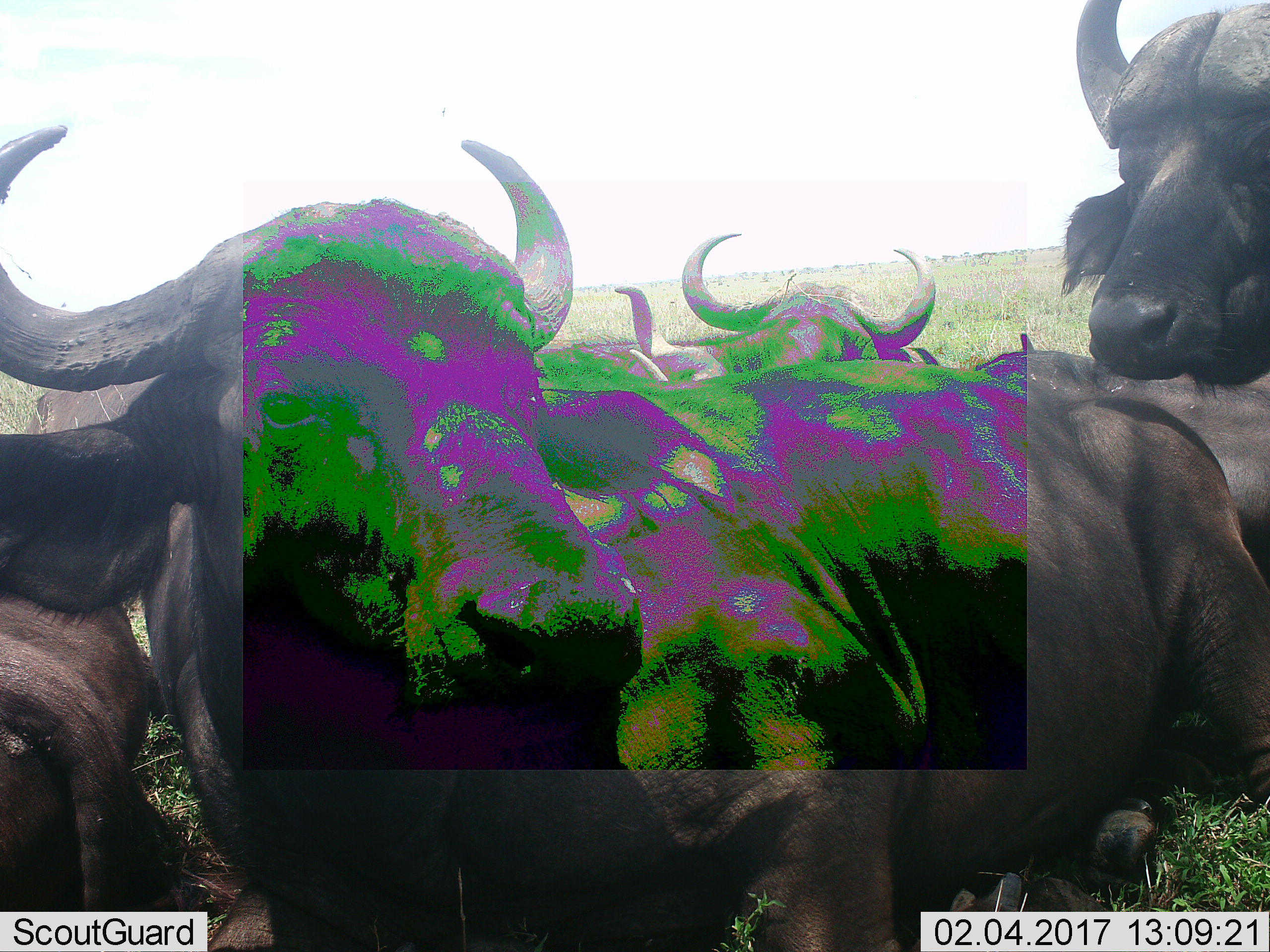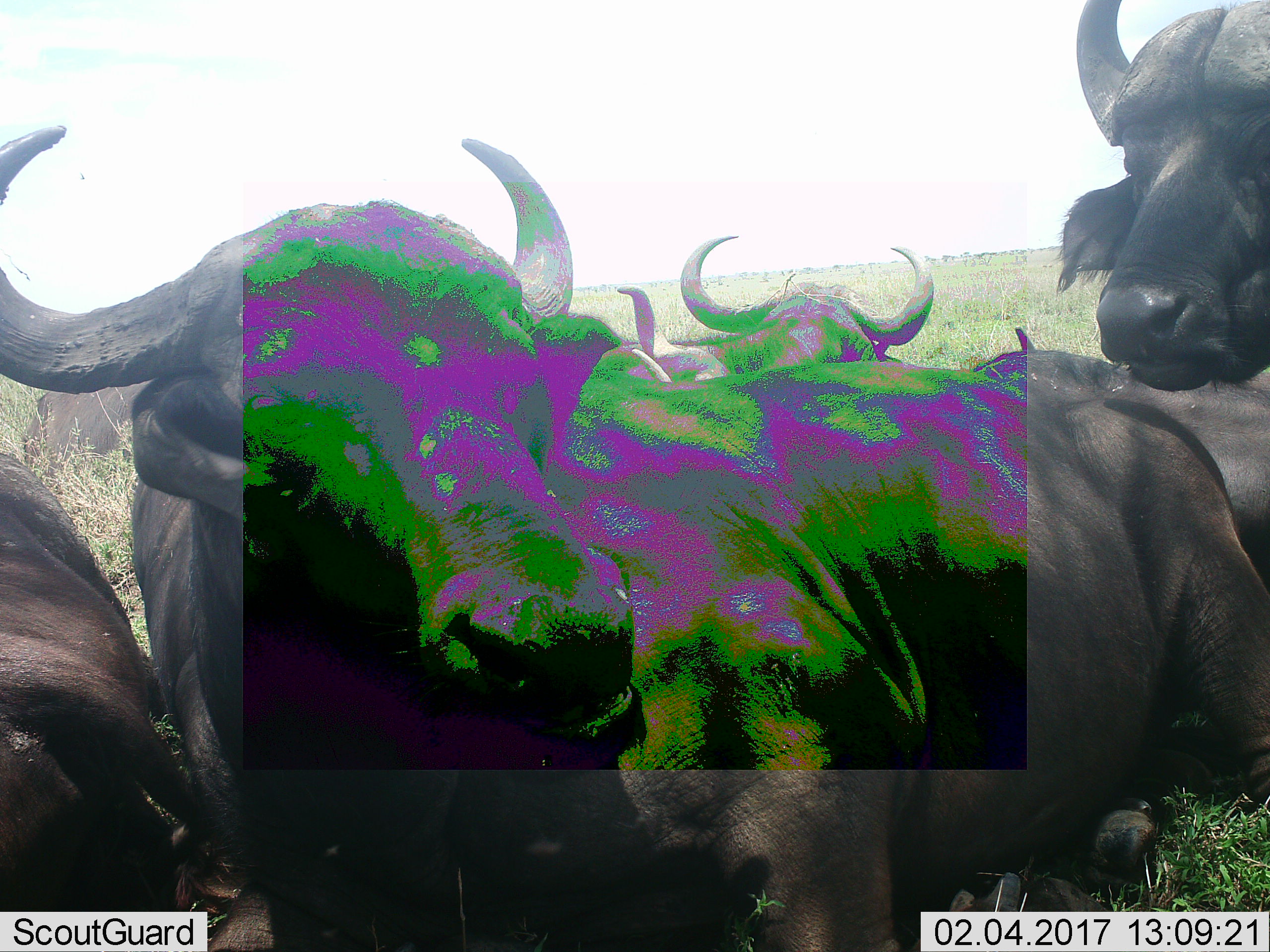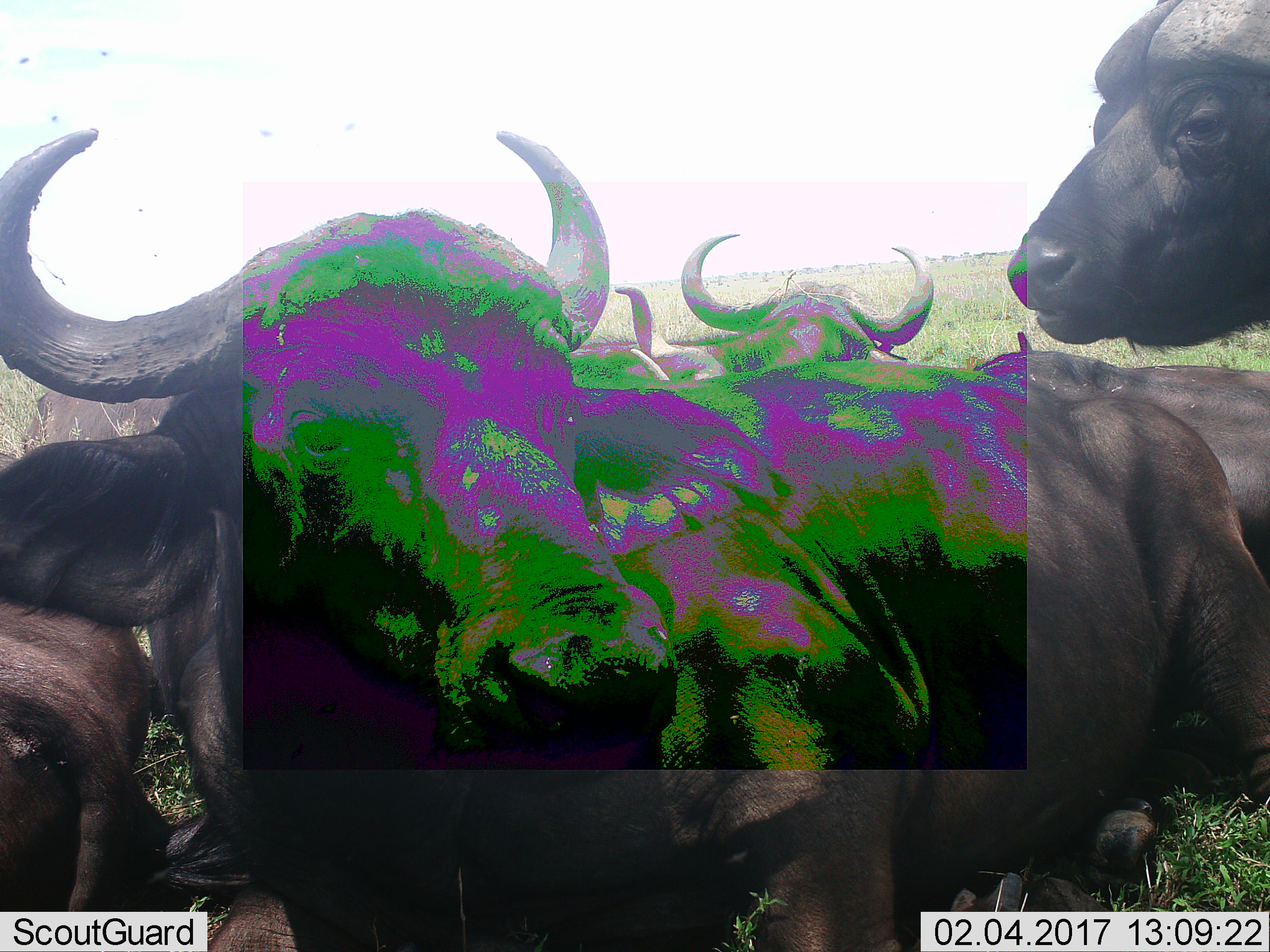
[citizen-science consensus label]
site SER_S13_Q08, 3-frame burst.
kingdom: Animalia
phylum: Chordata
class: Mammalia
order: Artiodactyla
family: Bovidae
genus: Syncerus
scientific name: Syncerus caffer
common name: african buffalo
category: buffalo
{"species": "buffalo (african buffalo) (Syncerus caffer)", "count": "5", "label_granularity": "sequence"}